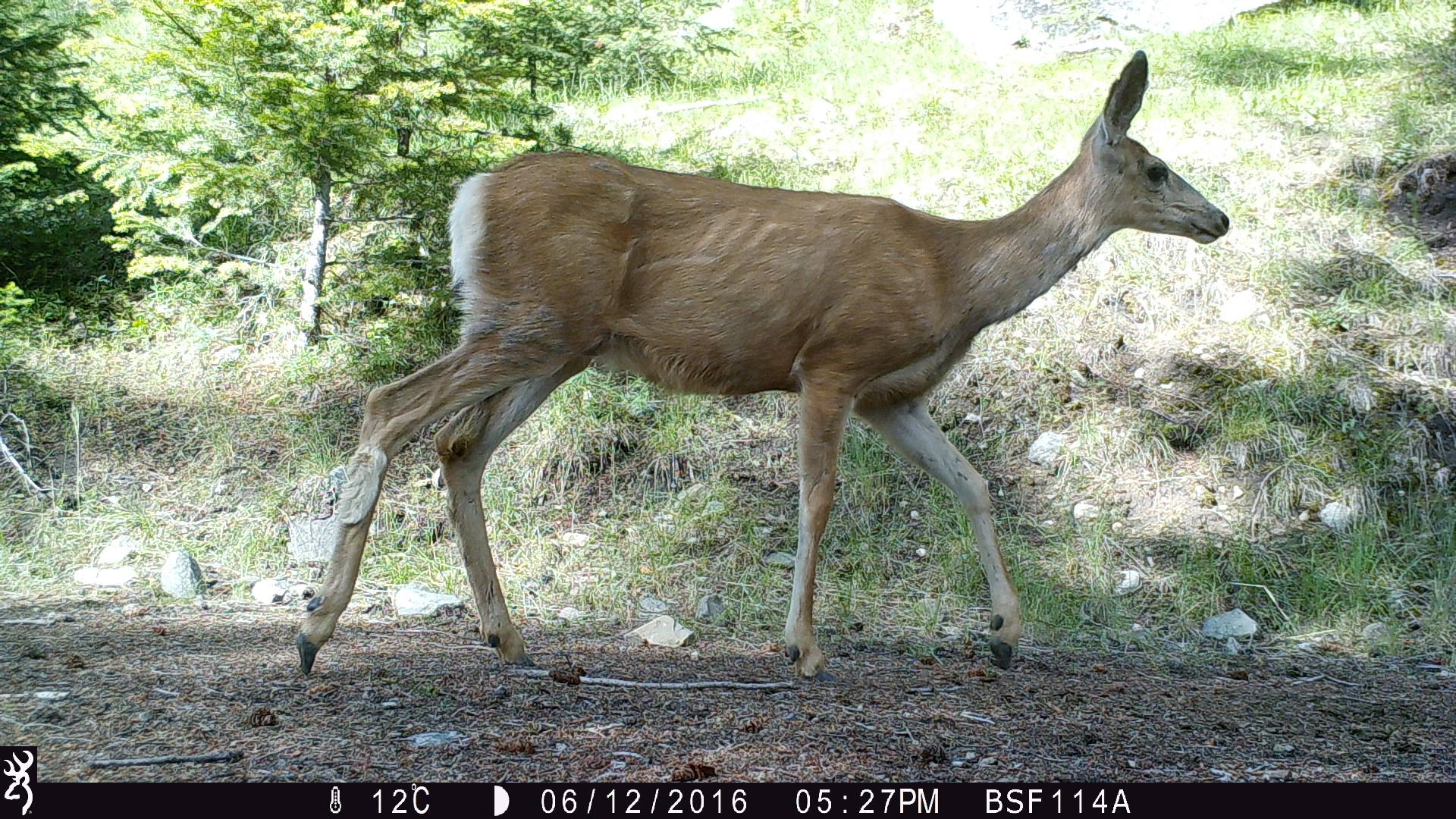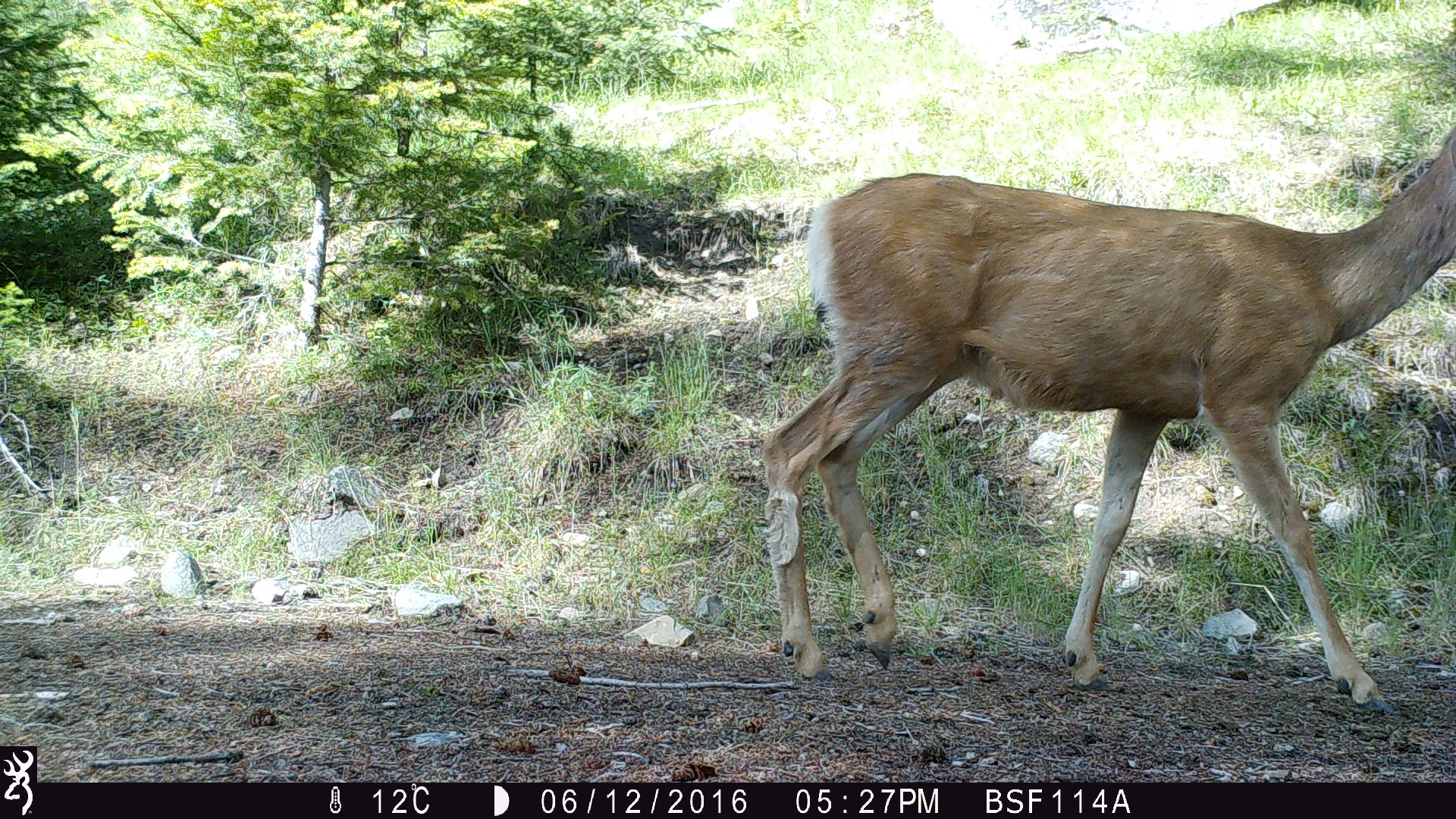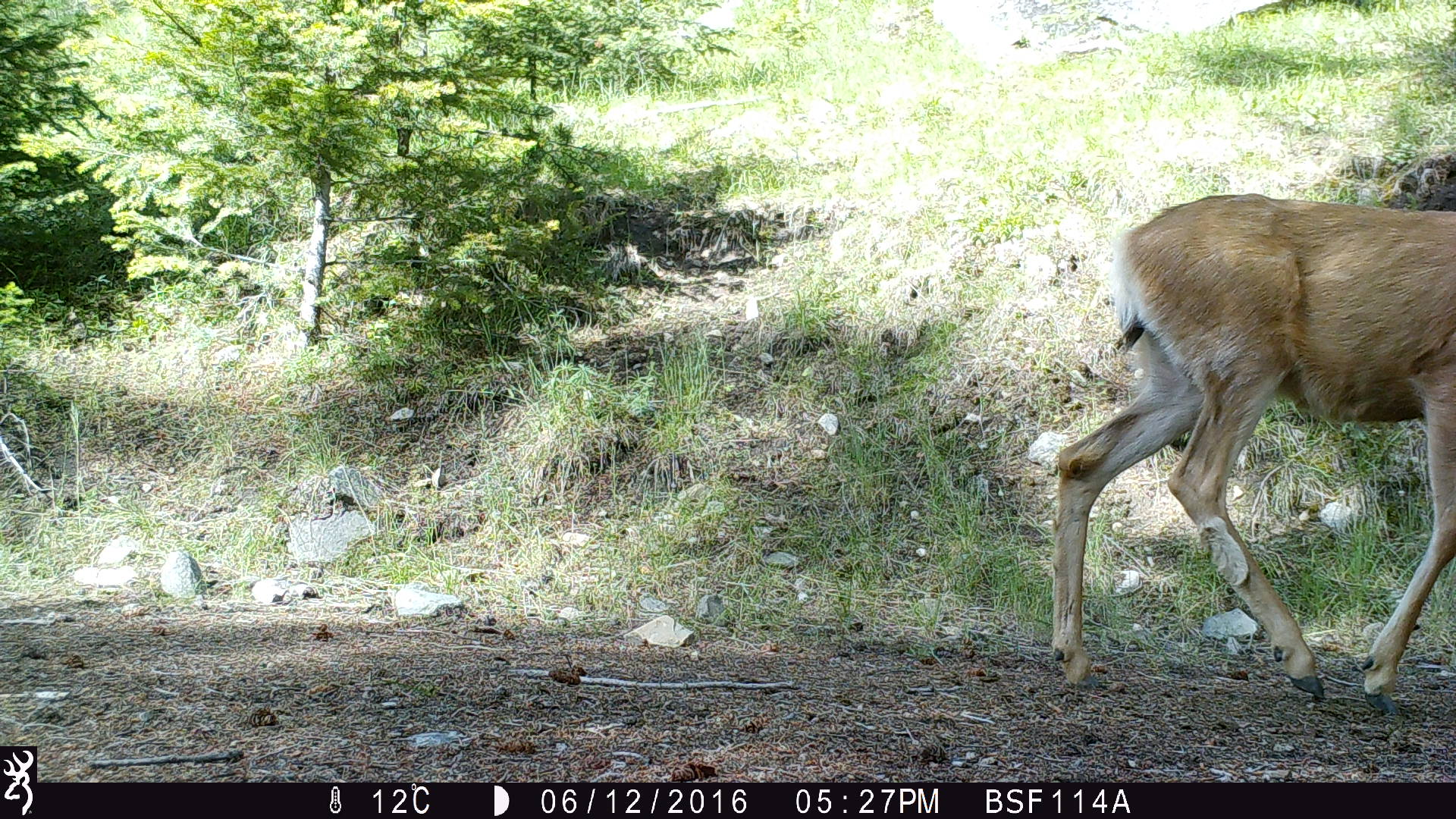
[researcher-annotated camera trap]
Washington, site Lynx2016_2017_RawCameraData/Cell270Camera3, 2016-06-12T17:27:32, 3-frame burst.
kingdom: Animalia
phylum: Chordata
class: Mammalia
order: Artiodactyla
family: Cervidae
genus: Odocoileus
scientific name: Odocoileus hemionus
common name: mule deer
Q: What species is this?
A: Odocoileus hemionus (mule deer).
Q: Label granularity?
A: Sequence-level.